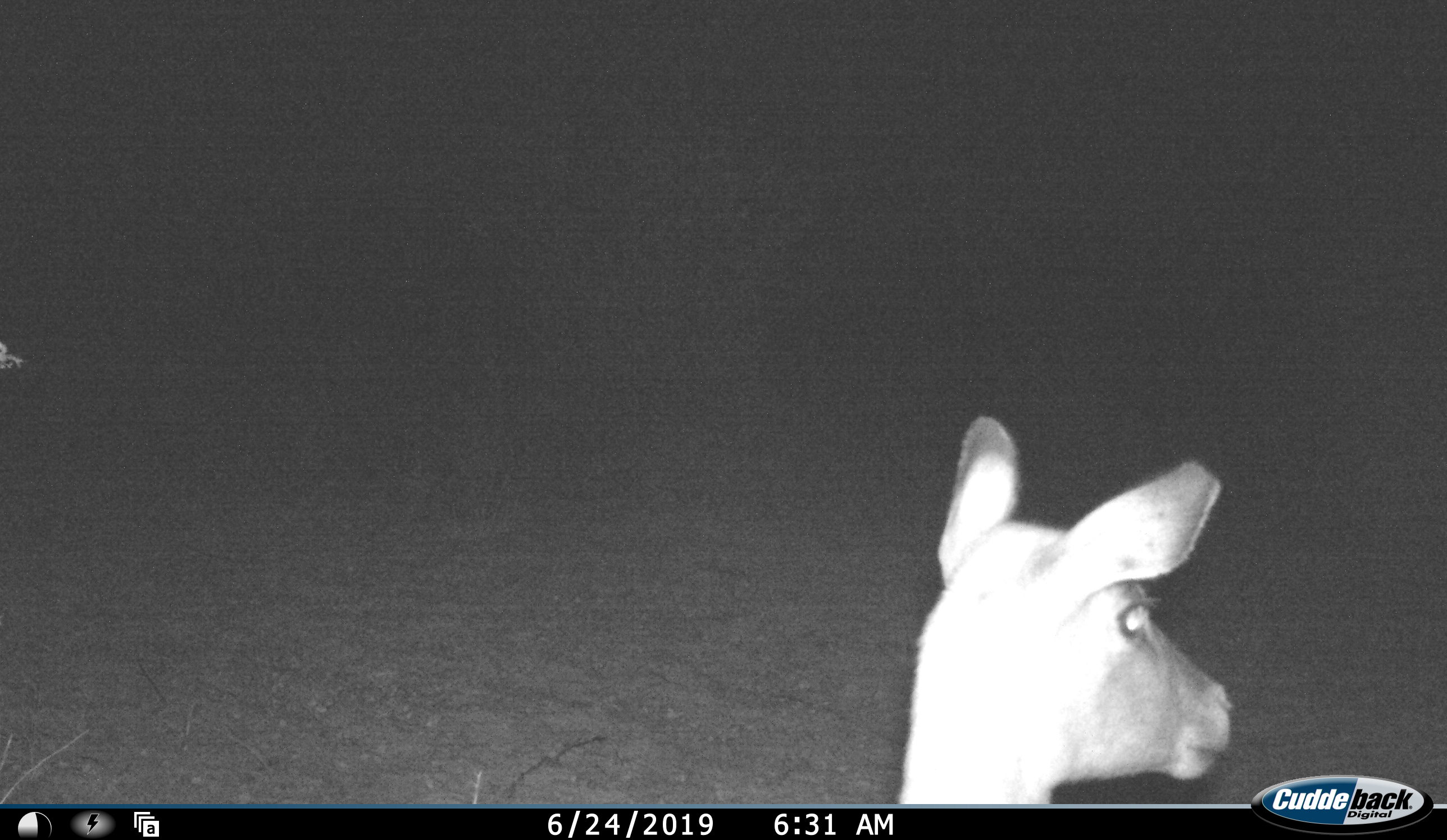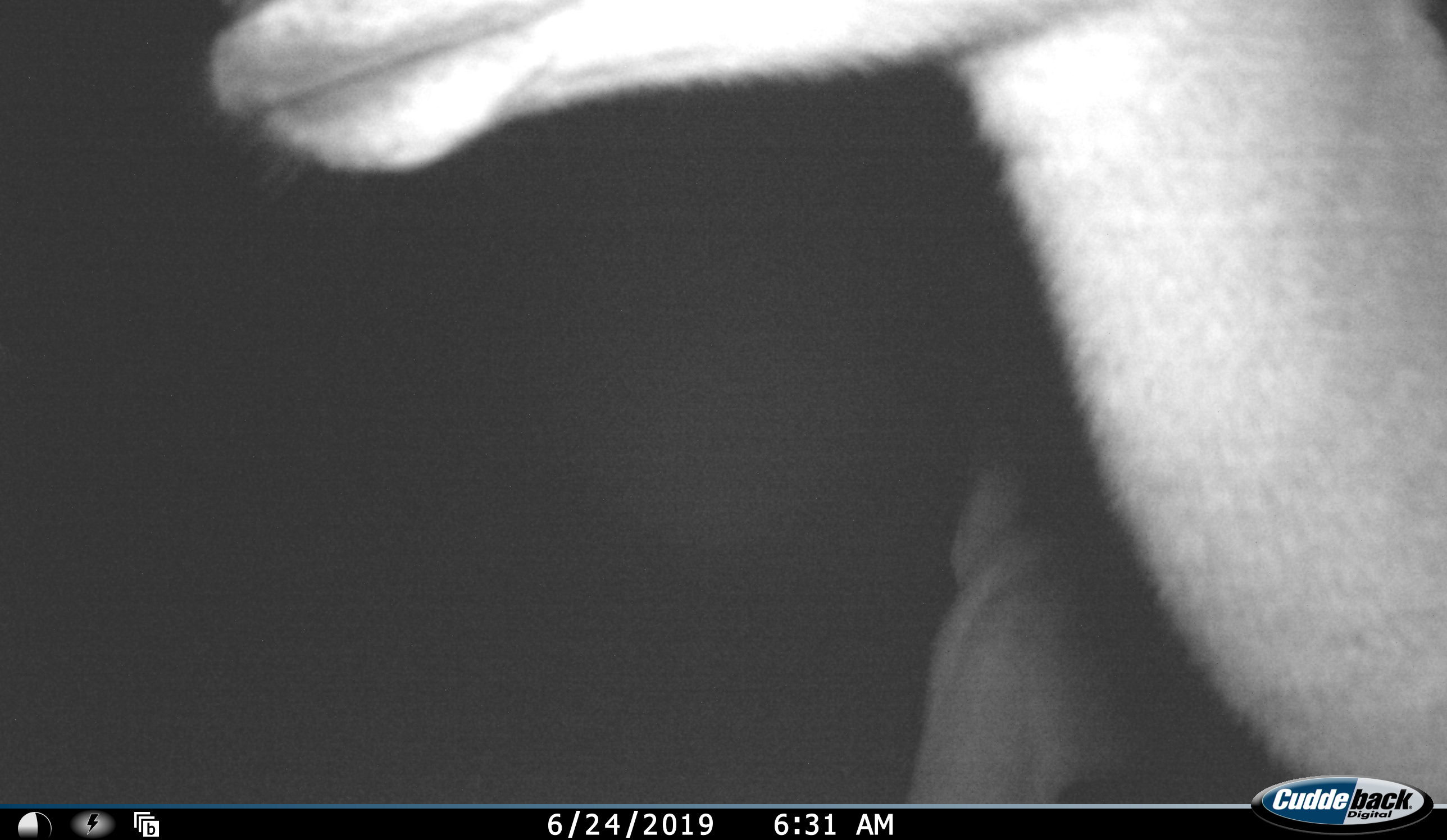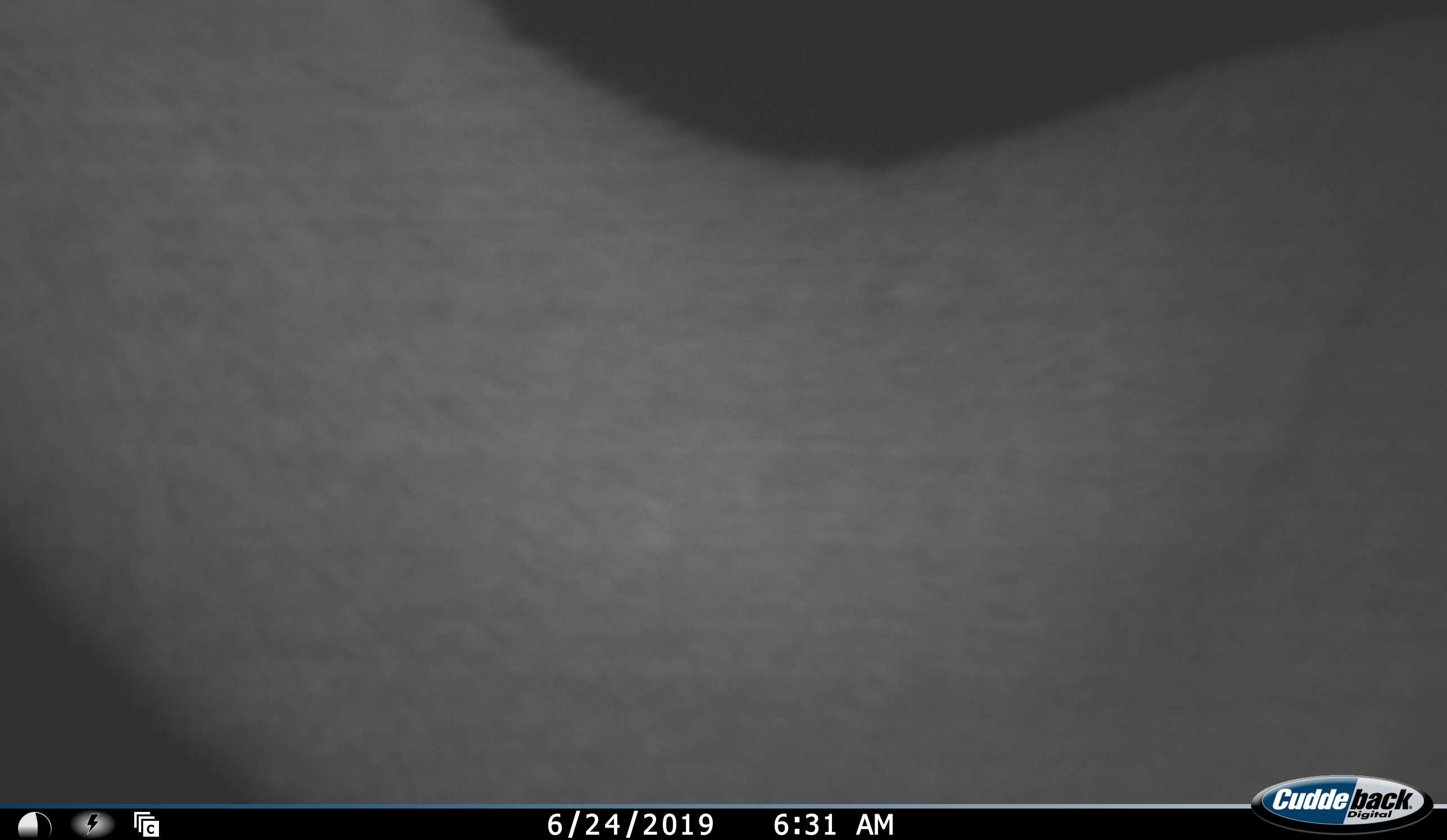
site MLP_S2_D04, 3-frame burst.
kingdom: Animalia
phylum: Chordata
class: Mammalia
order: Artiodactyla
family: Bovidae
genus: Aepyceros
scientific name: Aepyceros melampus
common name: impala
Impala (Aepyceros melampus), count 1. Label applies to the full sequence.